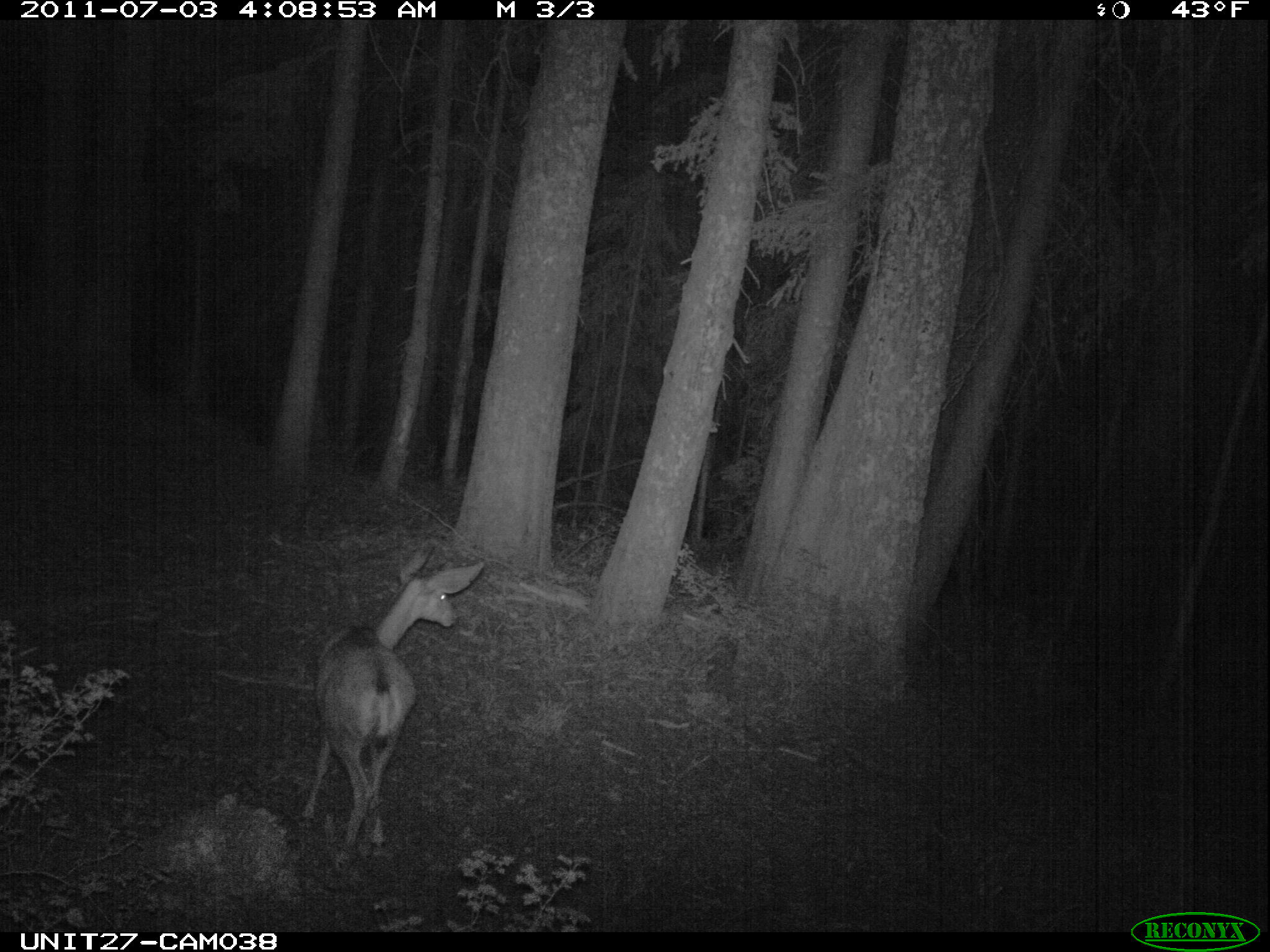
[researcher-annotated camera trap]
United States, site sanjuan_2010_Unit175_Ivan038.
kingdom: Animalia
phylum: Chordata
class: Mammalia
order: Artiodactyla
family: Cervidae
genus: Odocoileus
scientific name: Odocoileus hemionus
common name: mule deer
Odocoileus hemionus (mule deer).